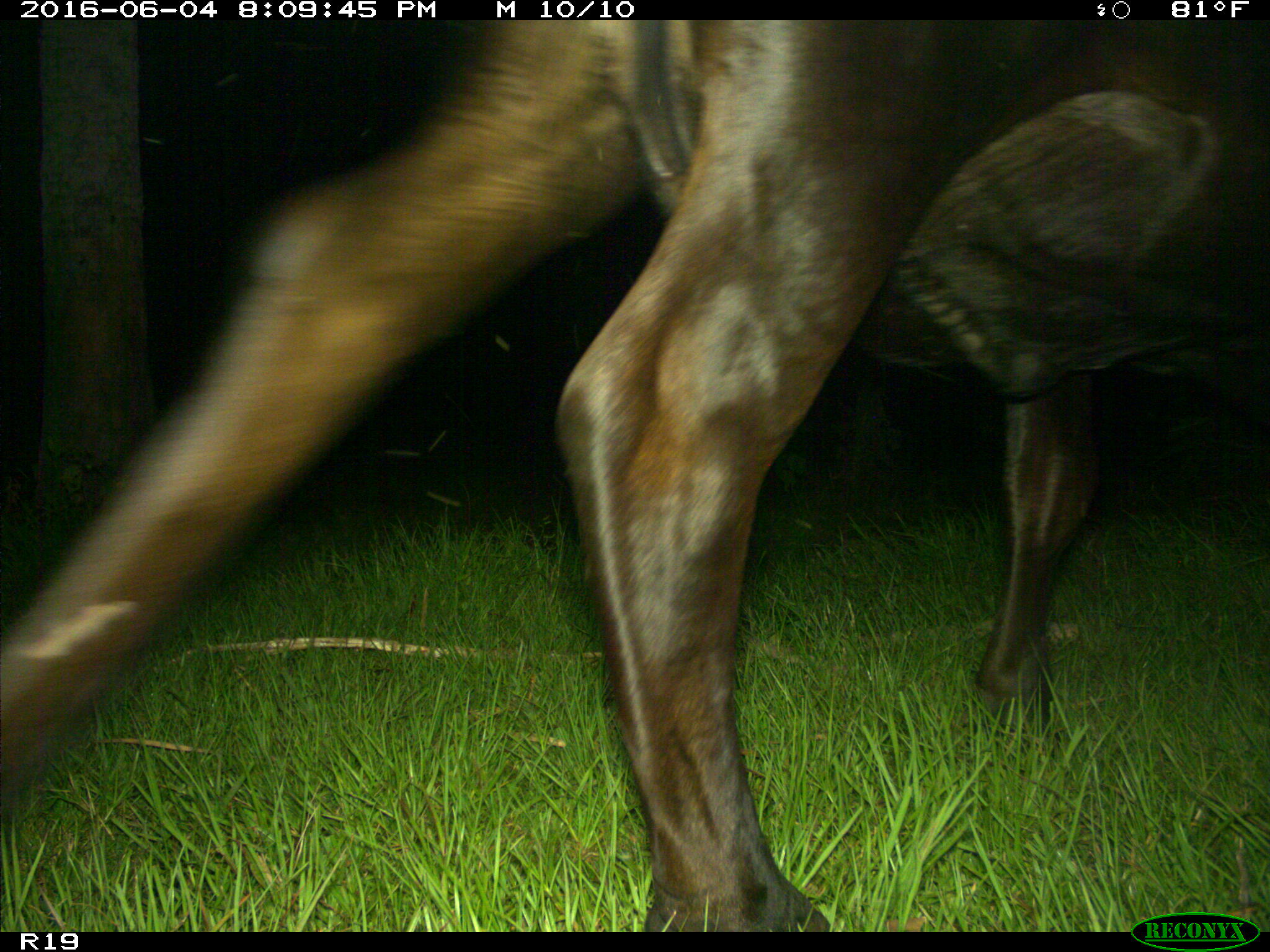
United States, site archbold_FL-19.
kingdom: Animalia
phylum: Chordata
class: Mammalia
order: Artiodactyla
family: Bovidae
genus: Bos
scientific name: Bos taurus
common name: domestic cow